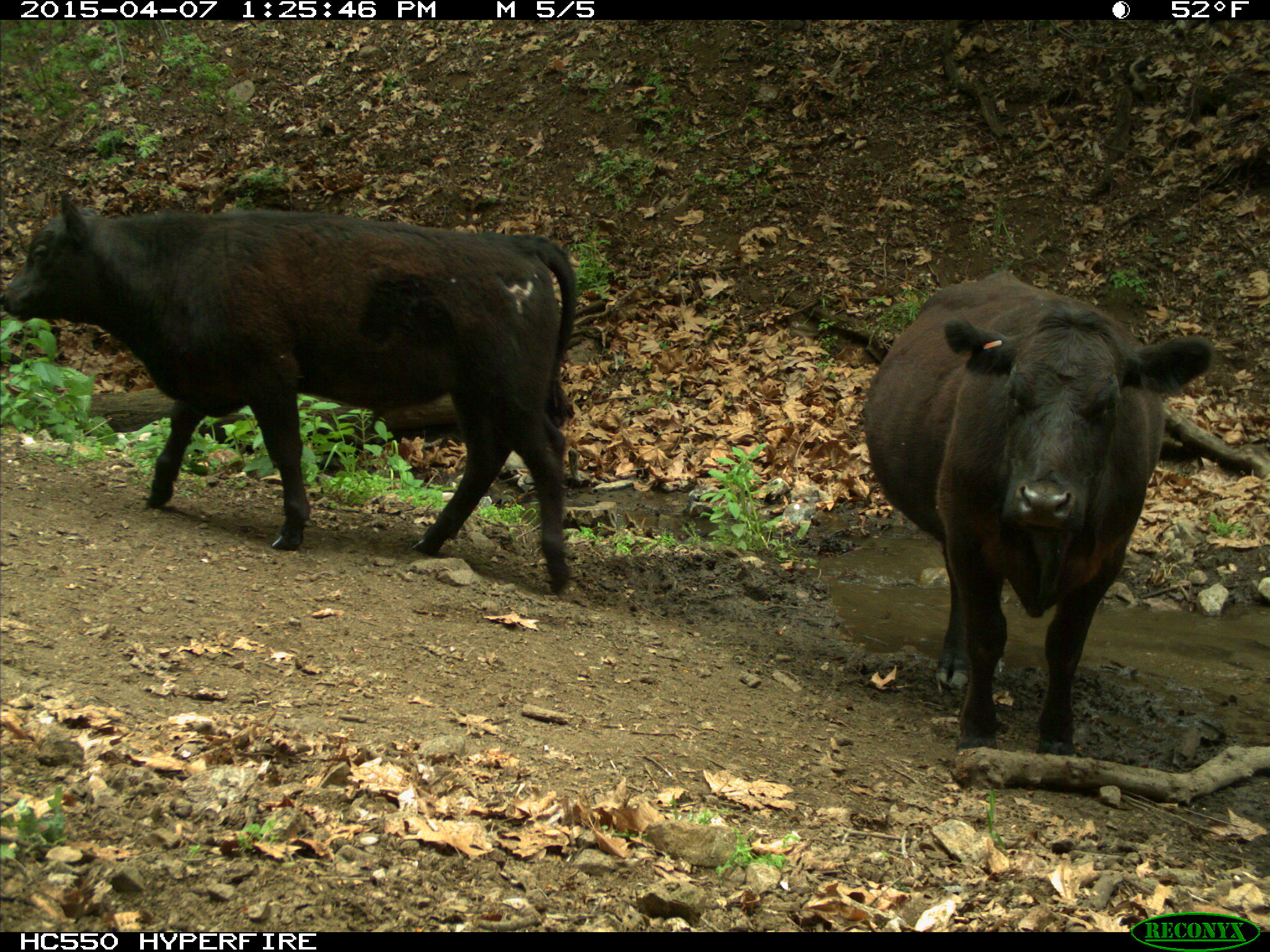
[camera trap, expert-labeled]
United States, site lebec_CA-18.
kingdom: Animalia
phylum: Chordata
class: Mammalia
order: Artiodactyla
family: Bovidae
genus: Bos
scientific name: Bos taurus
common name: domestic cow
Bos taurus (domestic cow).